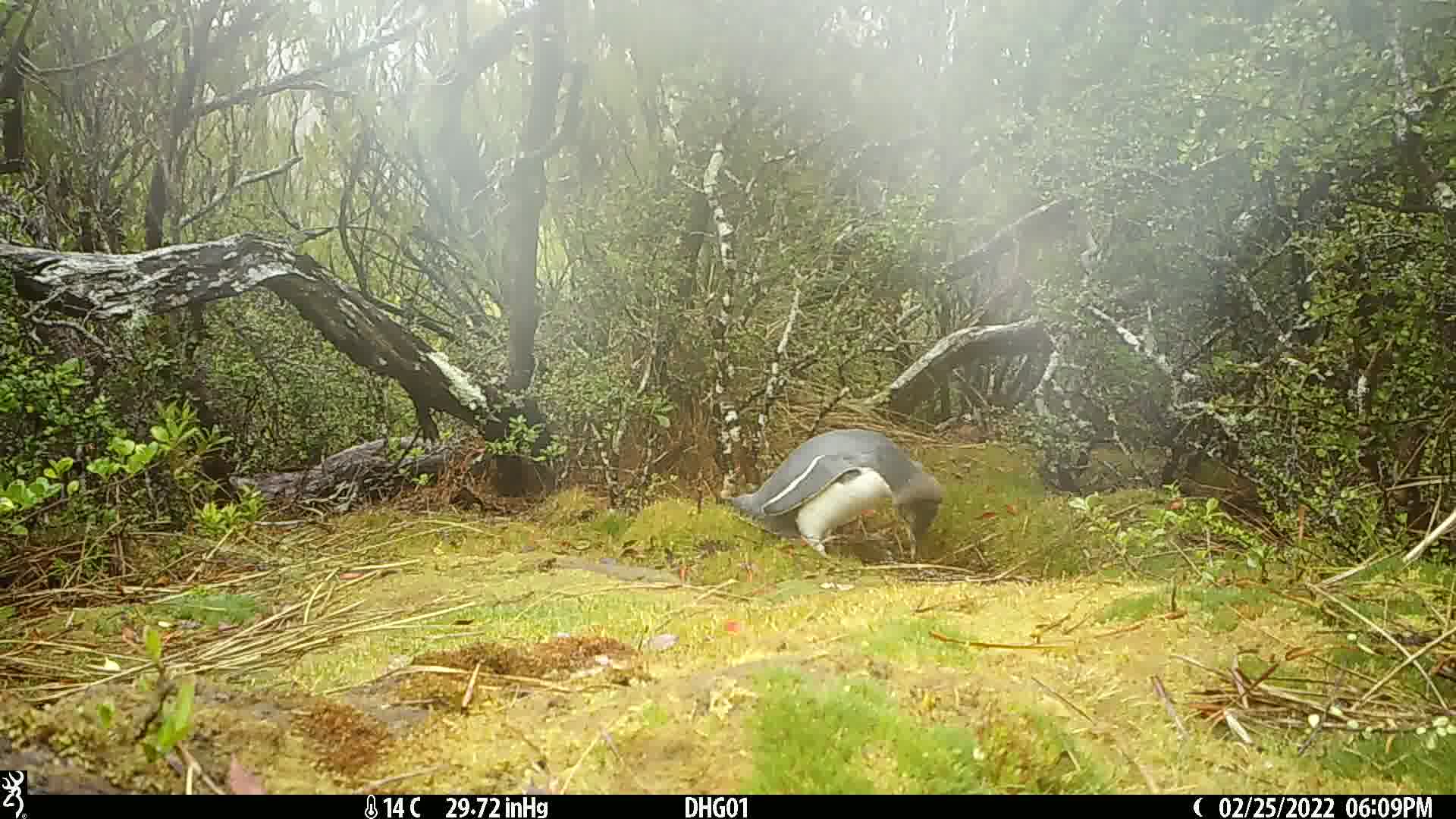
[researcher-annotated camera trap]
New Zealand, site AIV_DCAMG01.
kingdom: Animalia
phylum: Chordata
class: Aves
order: Sphenisciformes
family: Spheniscidae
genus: Megadyptes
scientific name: Megadyptes antipodes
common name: yellow-eyed penguin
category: yellow eyed penguin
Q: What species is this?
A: Yellow eyed penguin (yellow-eyed penguin) (Megadyptes antipodes).